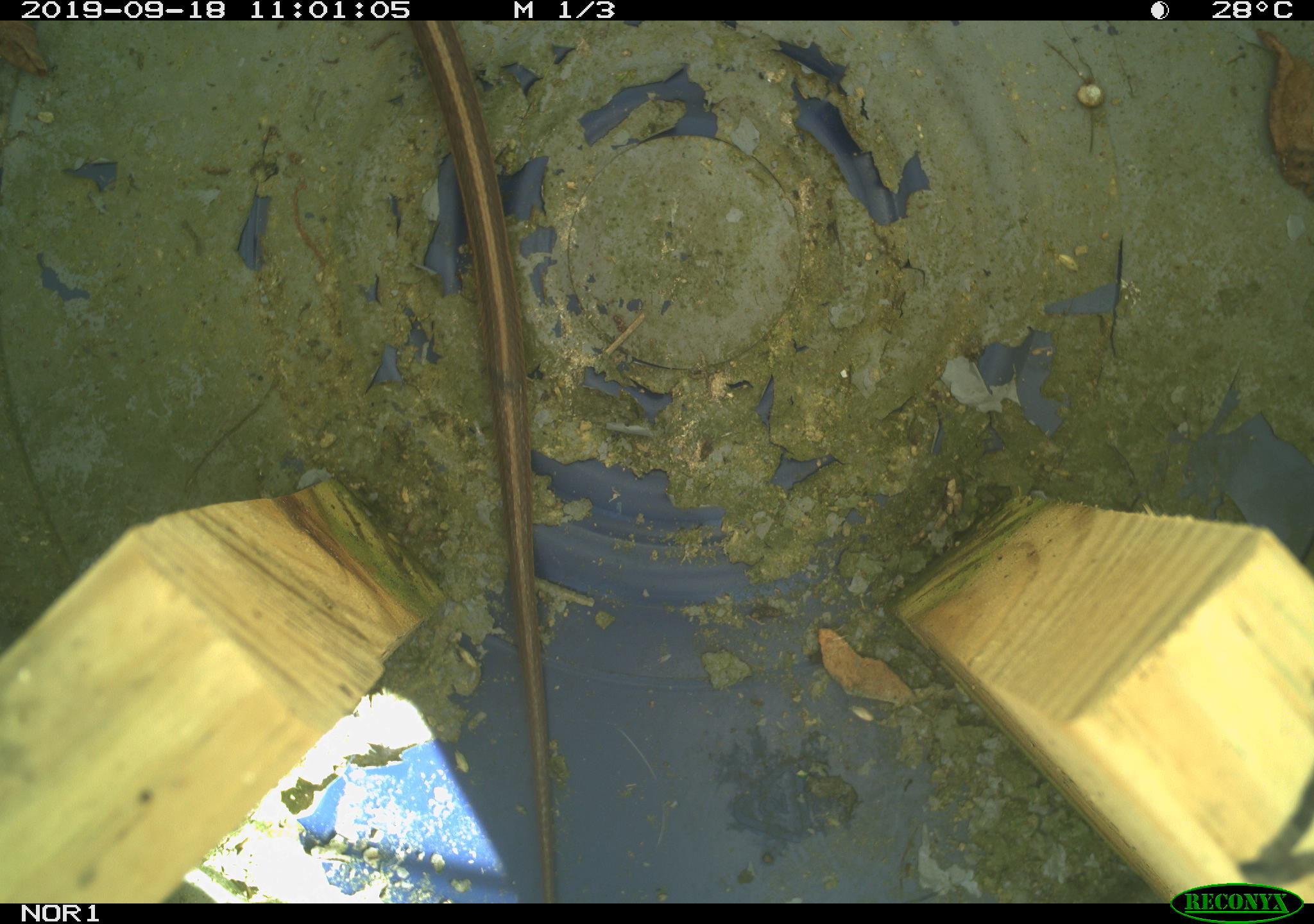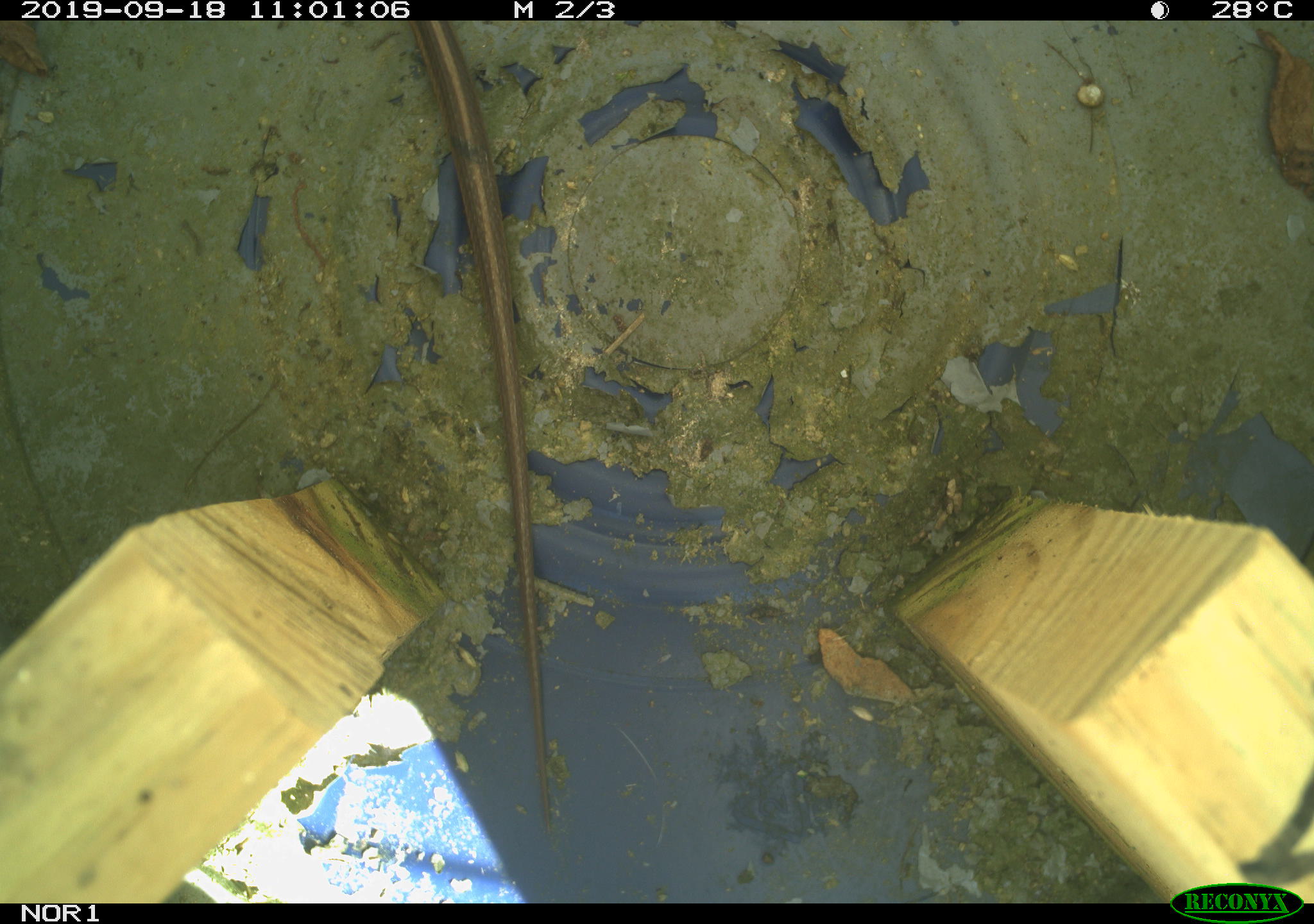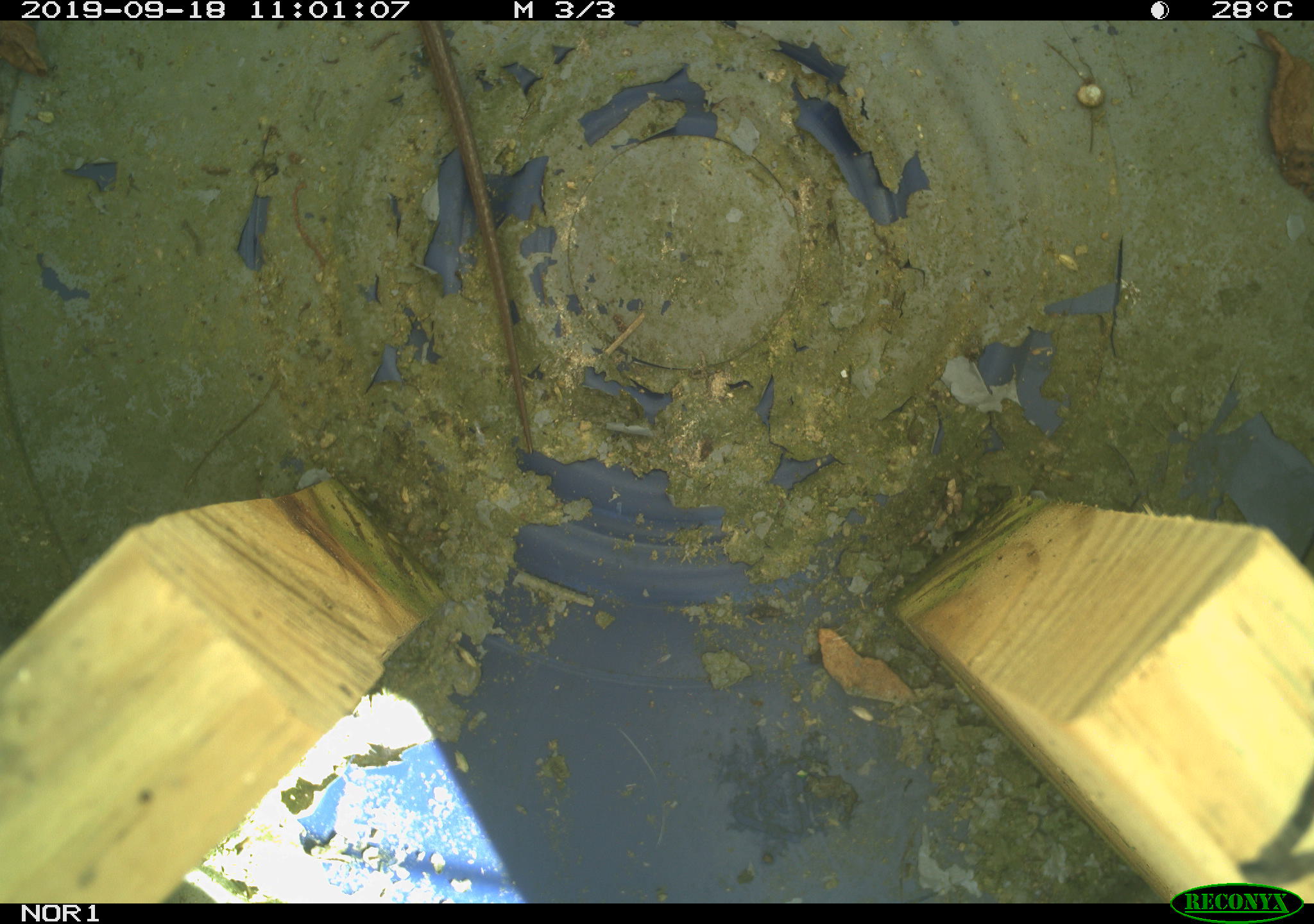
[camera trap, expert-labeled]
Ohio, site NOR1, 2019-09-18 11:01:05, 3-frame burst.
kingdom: Animalia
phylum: Chordata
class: Reptilia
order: Squamata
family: Colubridae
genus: Thamnophis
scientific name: Thamnophis sirtalis sirtalis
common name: eastern gartersnake